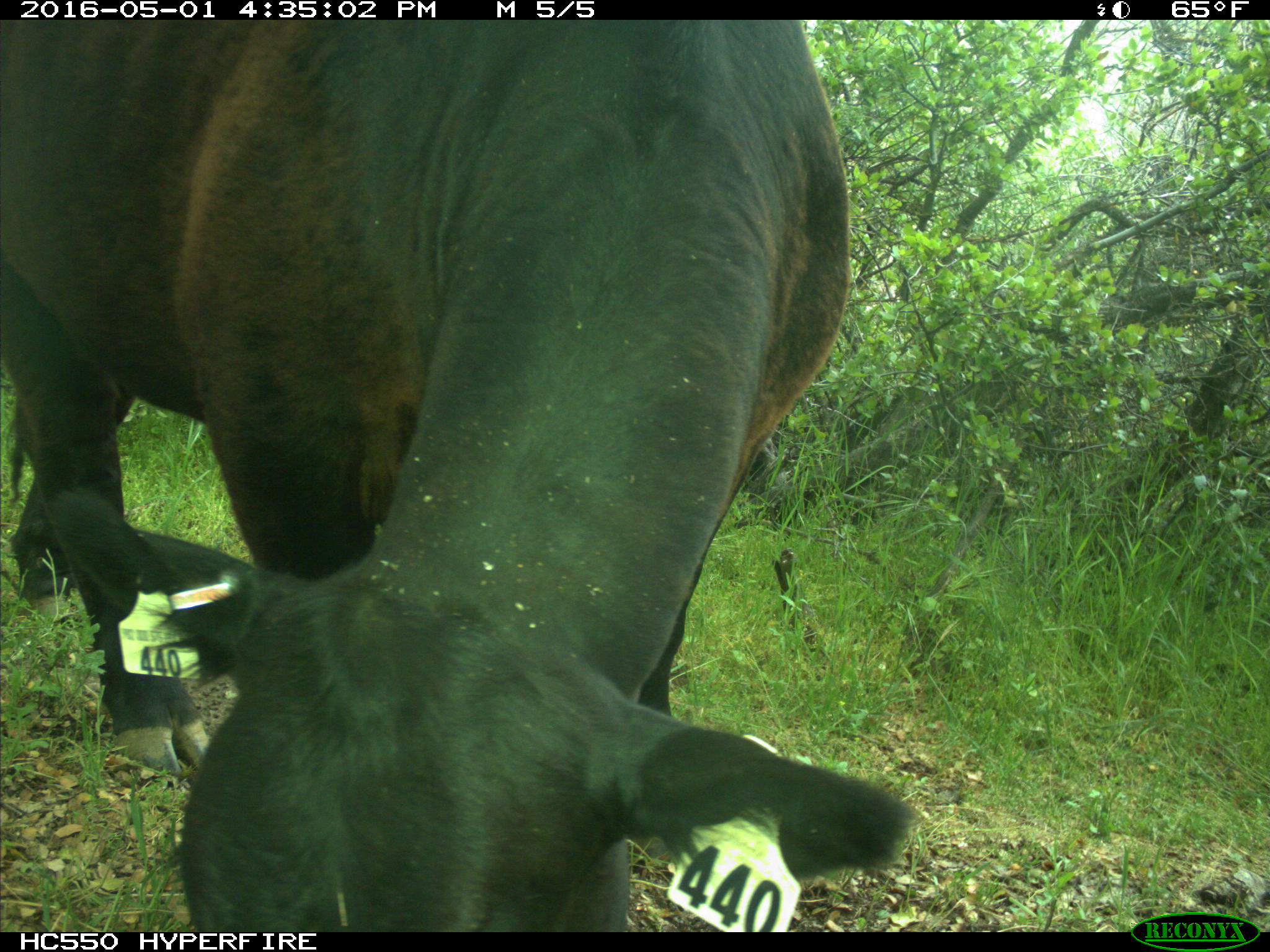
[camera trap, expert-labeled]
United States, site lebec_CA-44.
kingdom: Animalia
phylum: Chordata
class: Mammalia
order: Artiodactyla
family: Bovidae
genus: Bos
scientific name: Bos taurus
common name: domestic cow